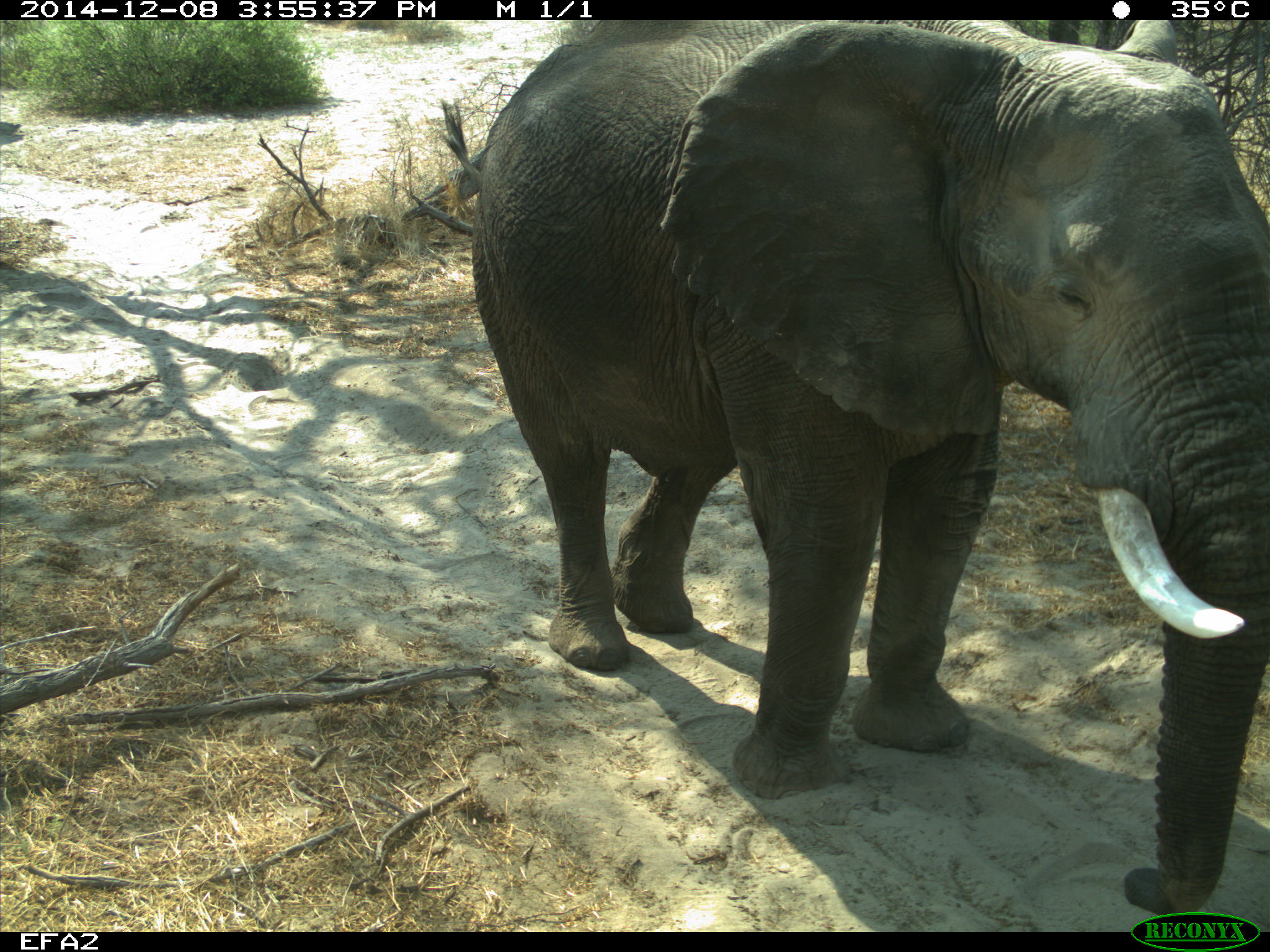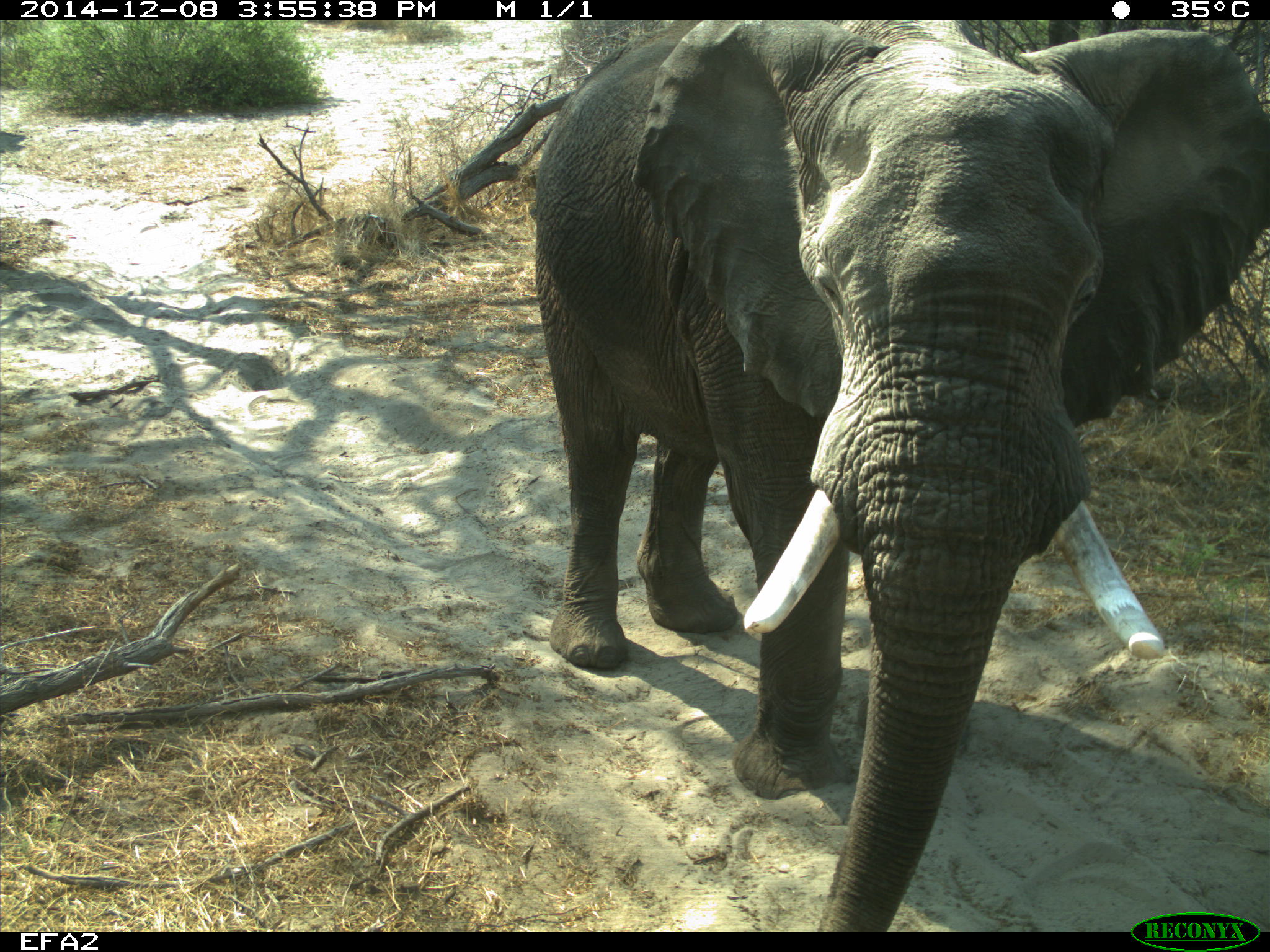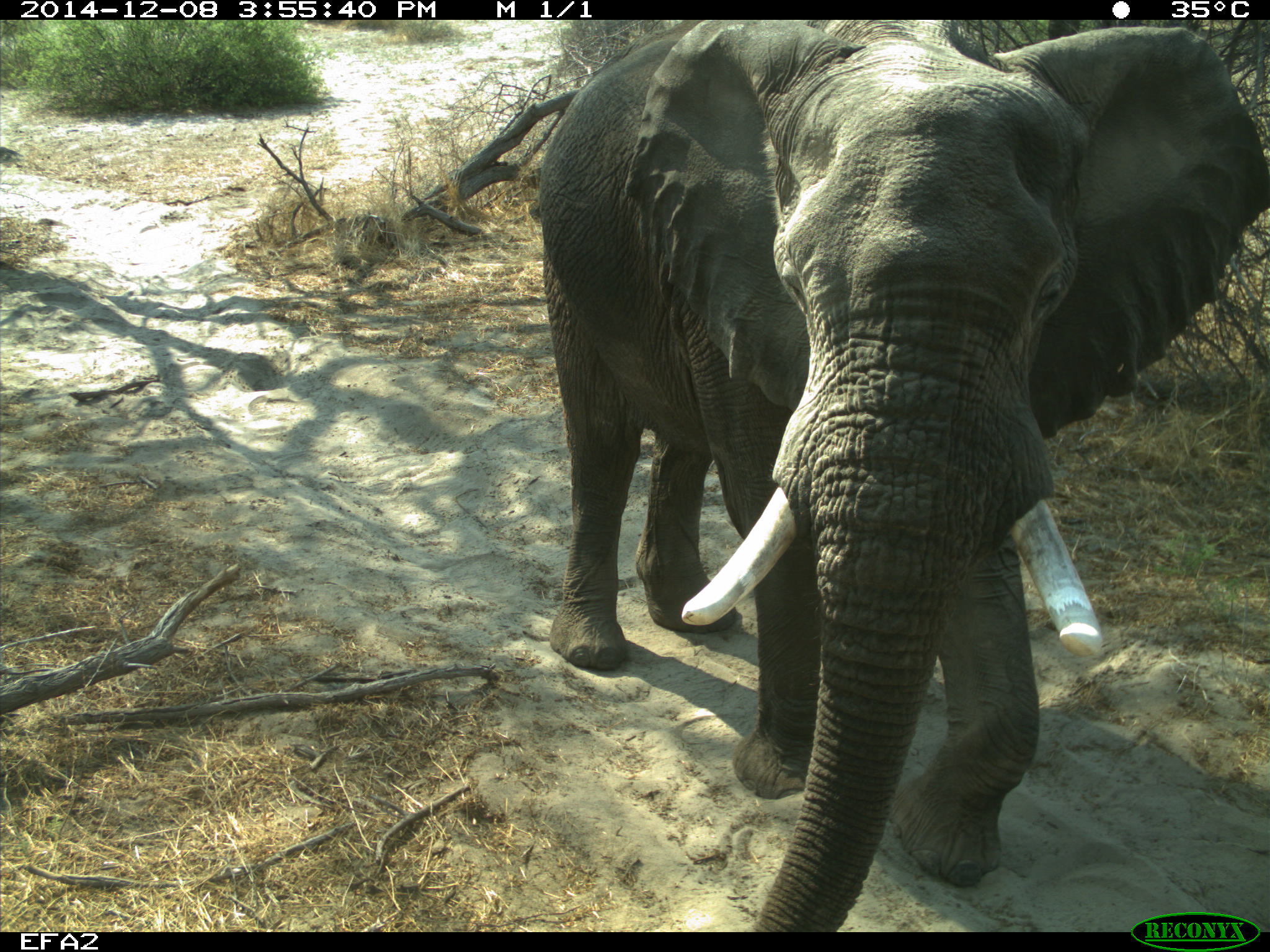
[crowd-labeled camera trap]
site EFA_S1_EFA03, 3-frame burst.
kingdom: Animalia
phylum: Chordata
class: Mammalia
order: Proboscidea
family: Elephantidae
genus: Loxodonta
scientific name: Loxodonta africana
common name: african bush elephant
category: elephant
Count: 1.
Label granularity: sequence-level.